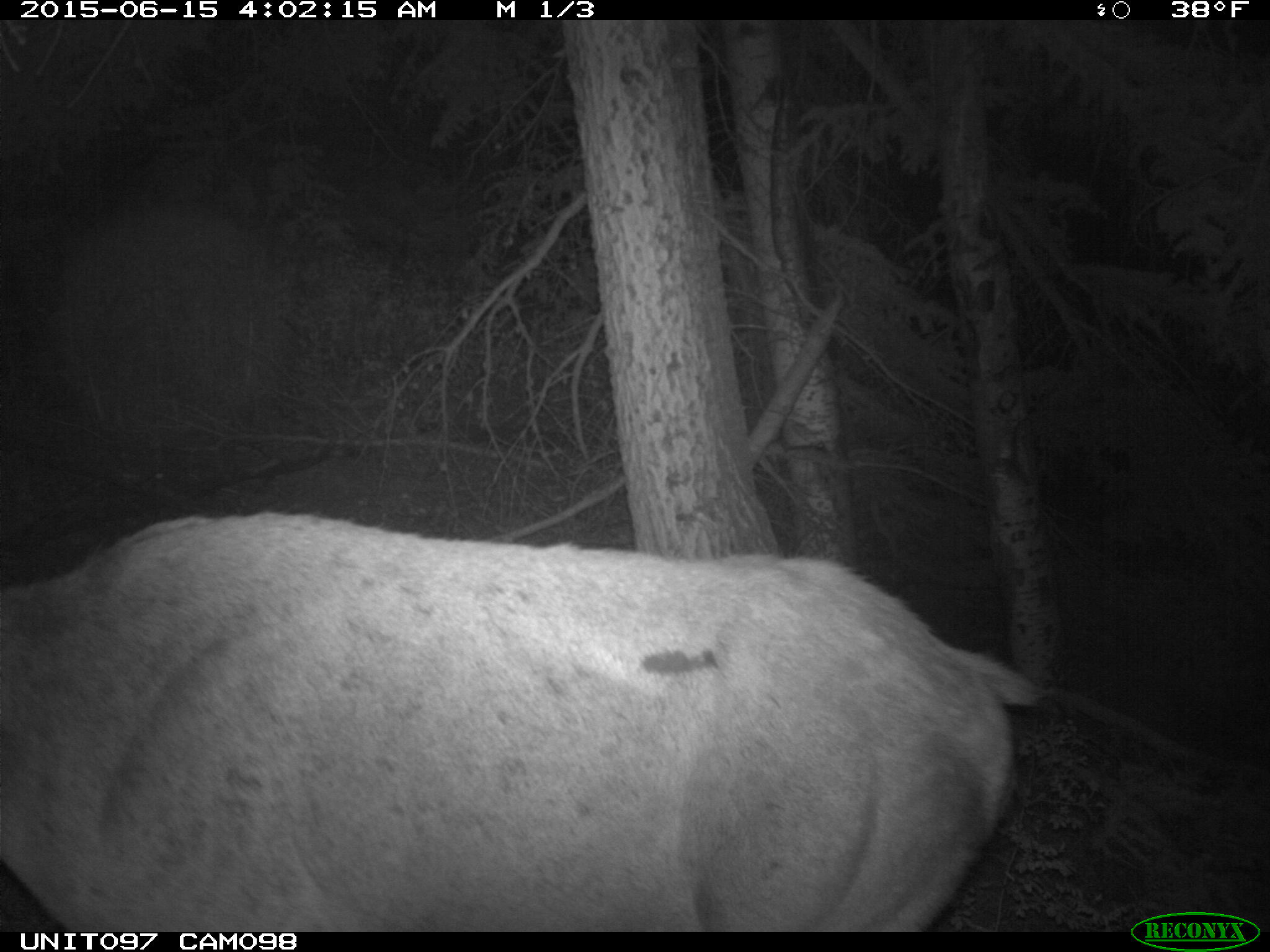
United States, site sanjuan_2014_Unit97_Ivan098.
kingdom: Animalia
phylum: Chordata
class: Mammalia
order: Artiodactyla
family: Cervidae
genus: Cervus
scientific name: Cervus elaphus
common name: red deer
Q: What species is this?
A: Cervus elaphus (red deer).